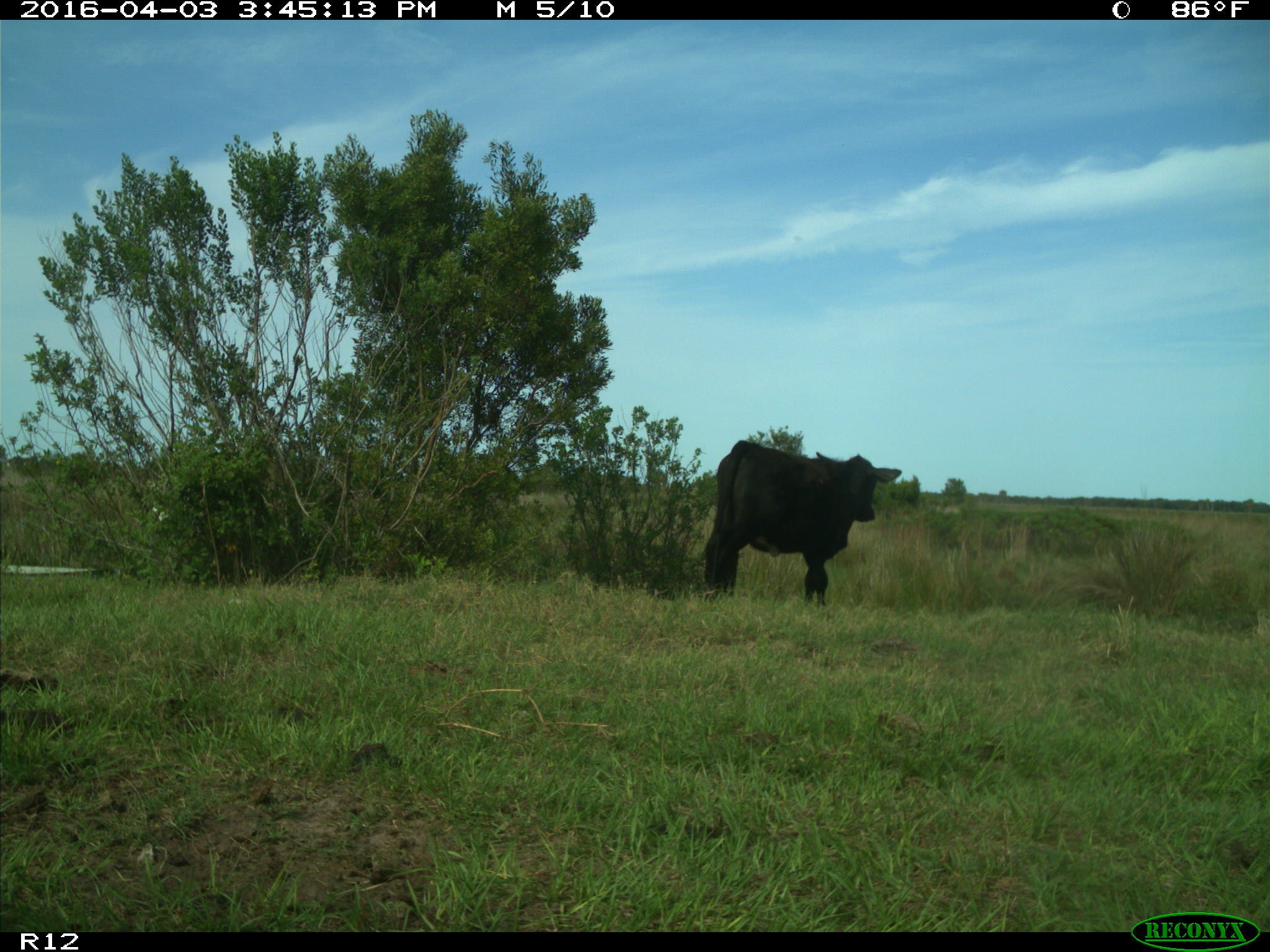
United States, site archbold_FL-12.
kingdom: Animalia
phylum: Chordata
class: Mammalia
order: Artiodactyla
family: Bovidae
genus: Bos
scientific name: Bos taurus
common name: domestic cow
Bos taurus (domestic cow).